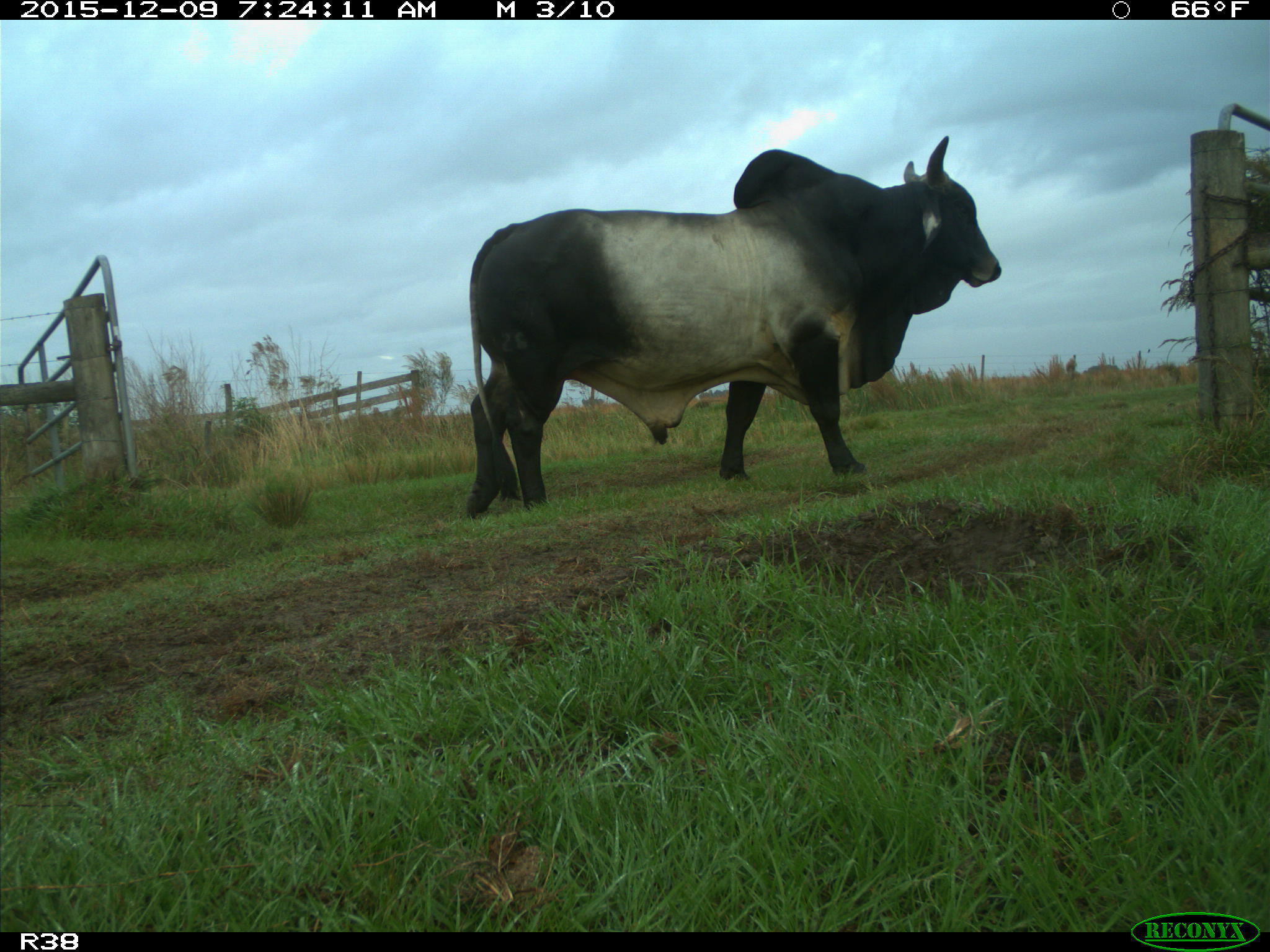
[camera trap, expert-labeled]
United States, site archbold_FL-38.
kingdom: Animalia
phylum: Chordata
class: Mammalia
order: Artiodactyla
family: Bovidae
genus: Bos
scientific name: Bos taurus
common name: domestic cow